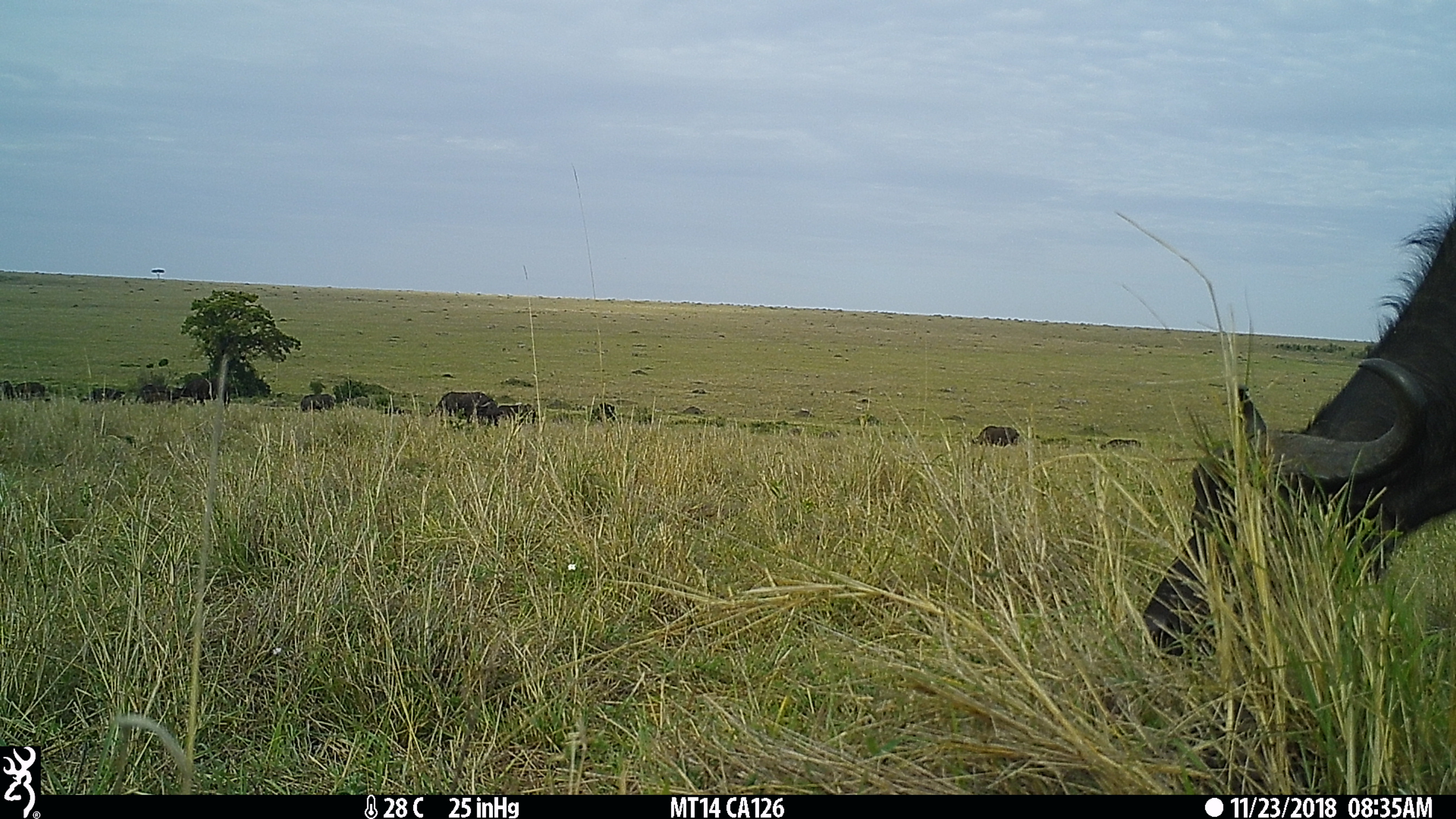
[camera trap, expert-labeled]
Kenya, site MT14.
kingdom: Animalia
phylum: Chordata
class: Mammalia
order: Artiodactyla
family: Bovidae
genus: Syncerus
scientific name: Syncerus caffer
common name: buffalo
Buffalo (Syncerus caffer).